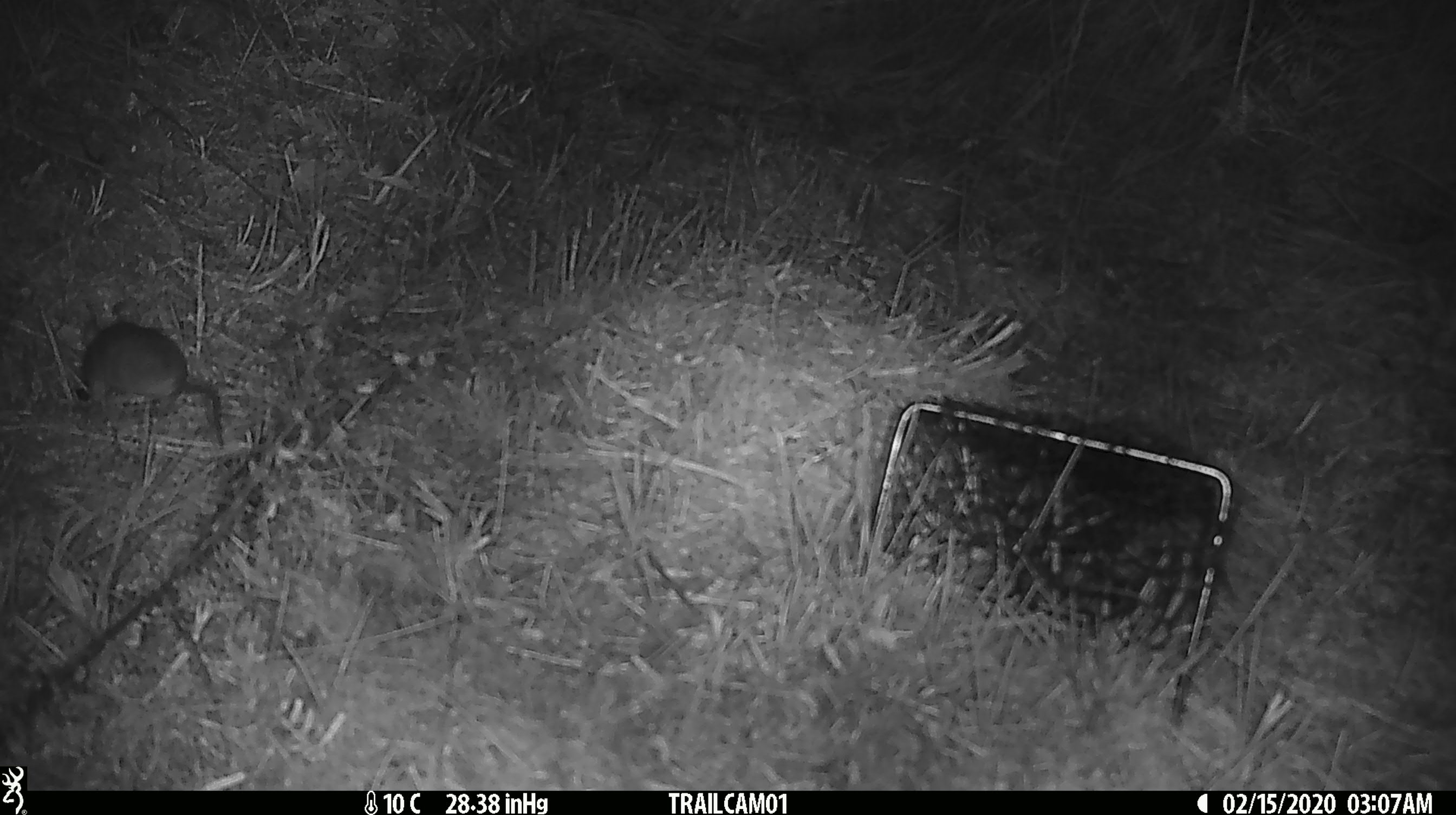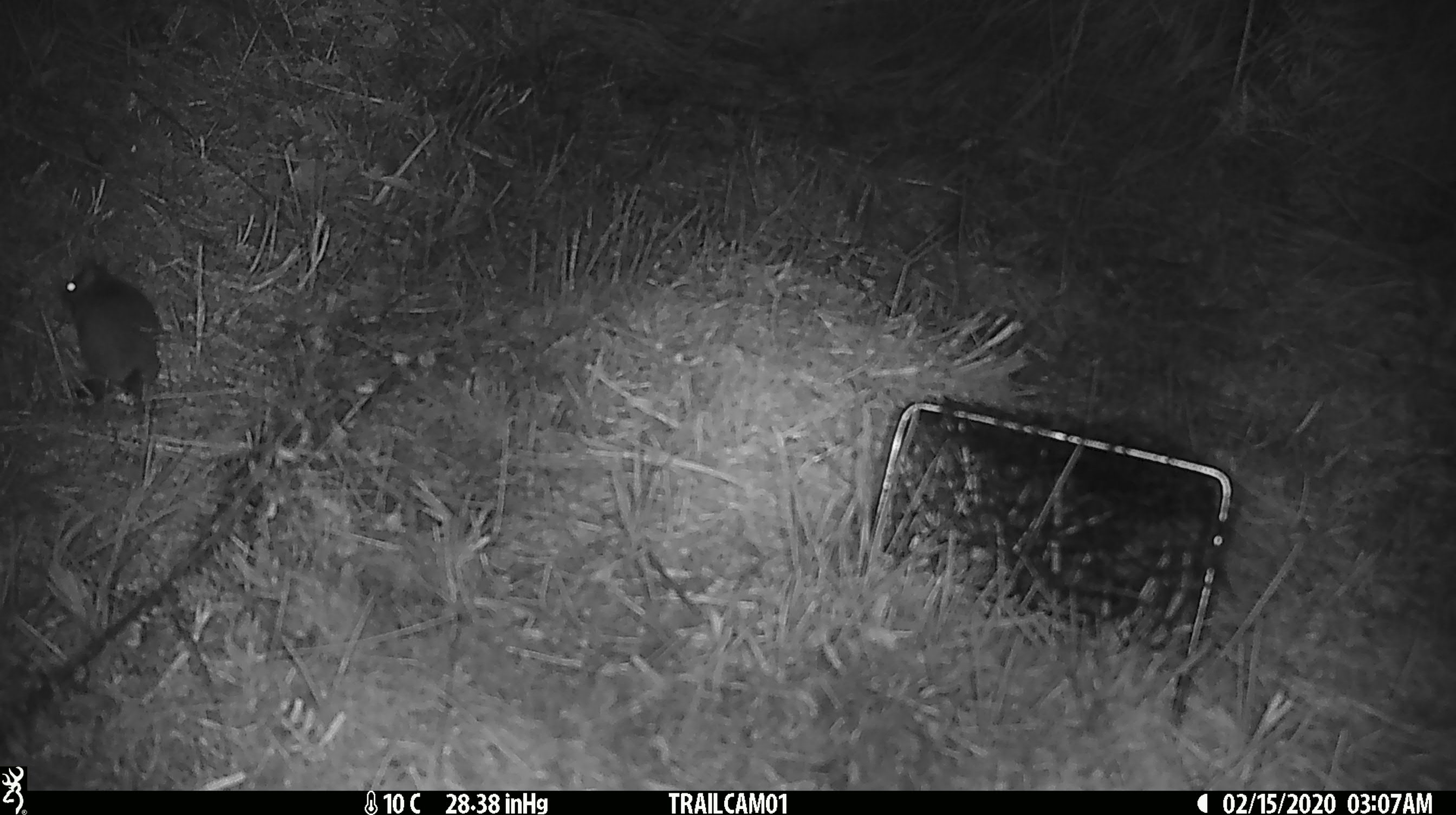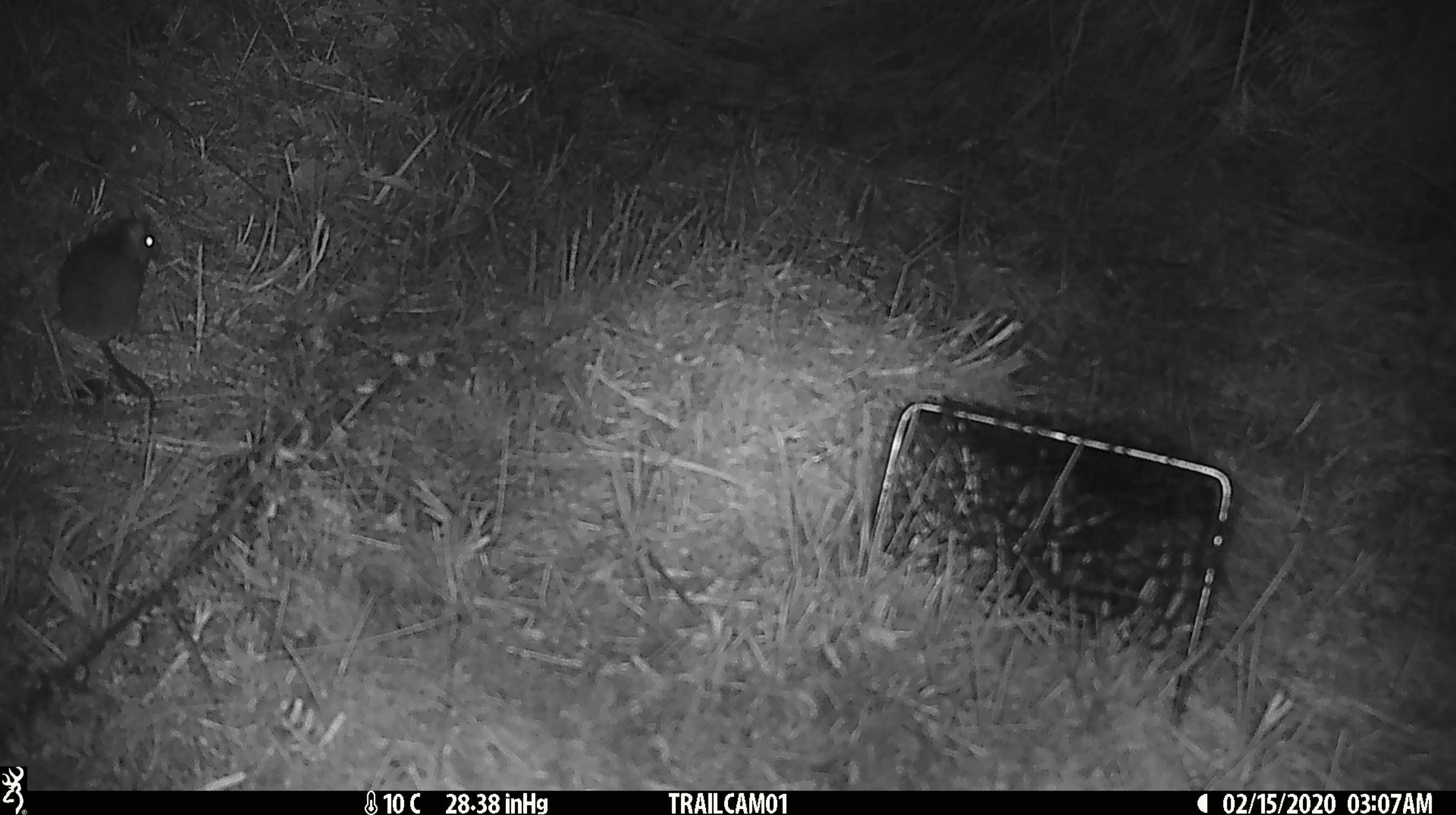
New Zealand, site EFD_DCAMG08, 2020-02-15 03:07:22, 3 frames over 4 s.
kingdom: Animalia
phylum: Chordata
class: Mammalia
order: Rodentia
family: Muridae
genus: Mus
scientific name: Mus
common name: mouse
Mouse (Mus).